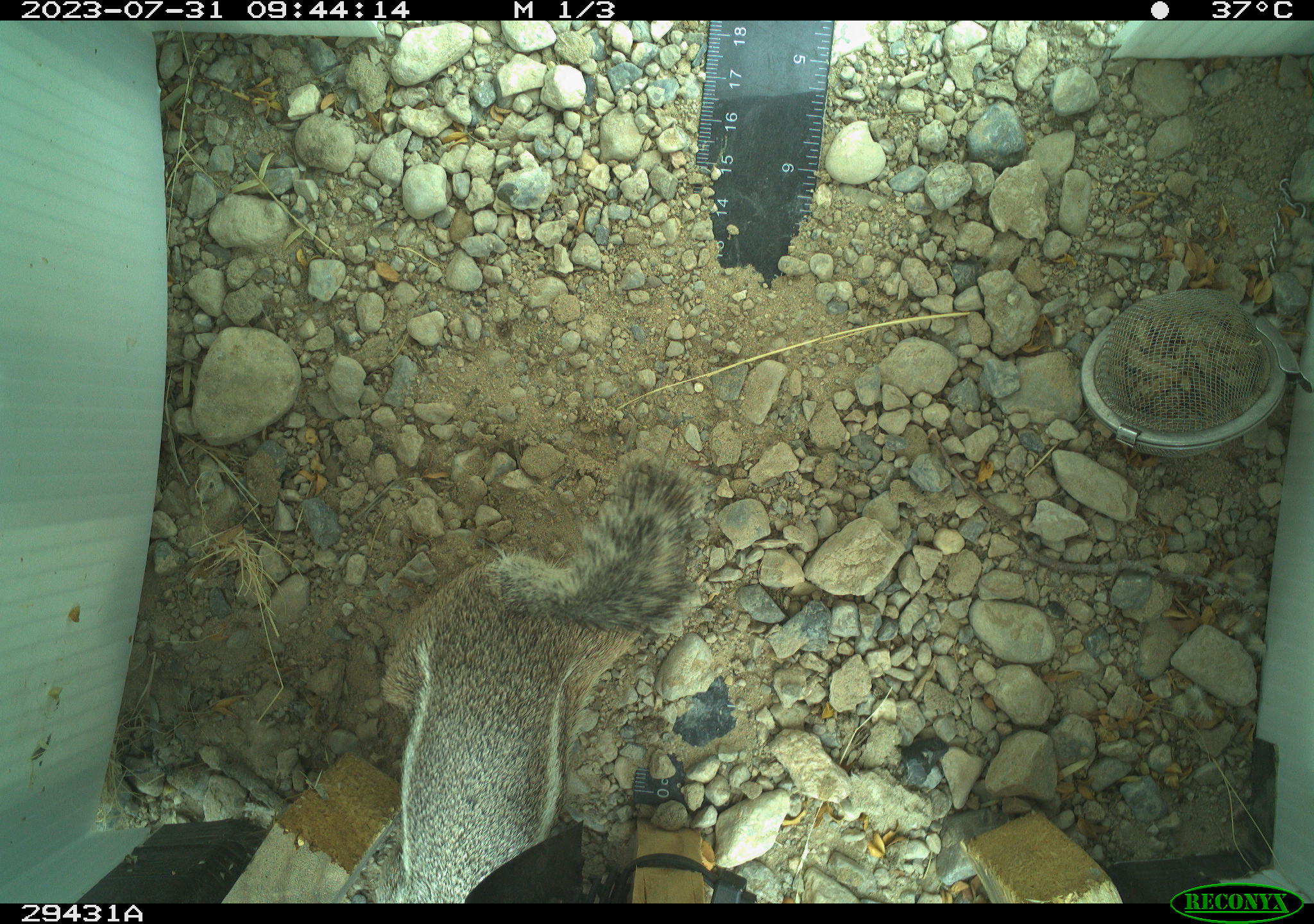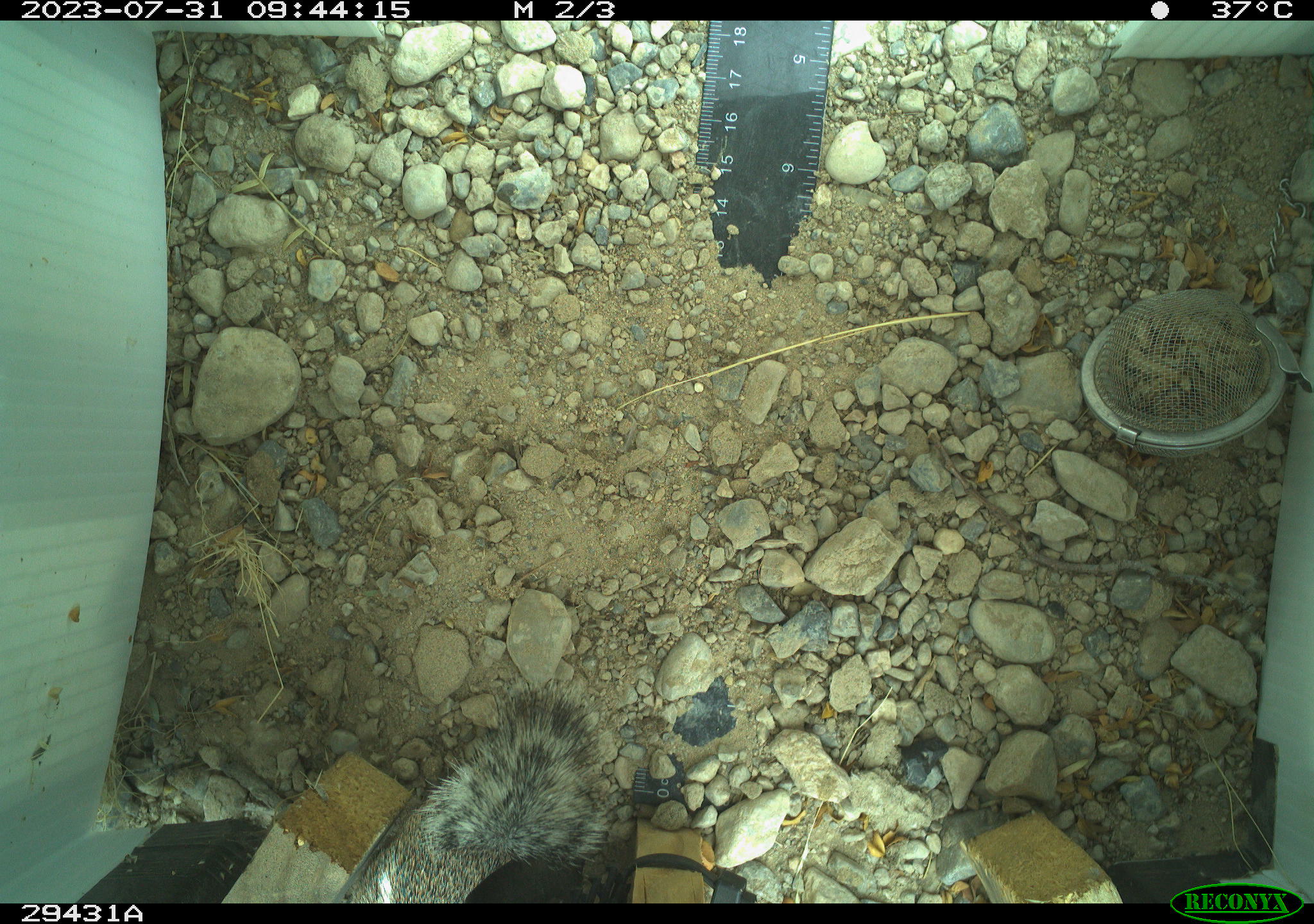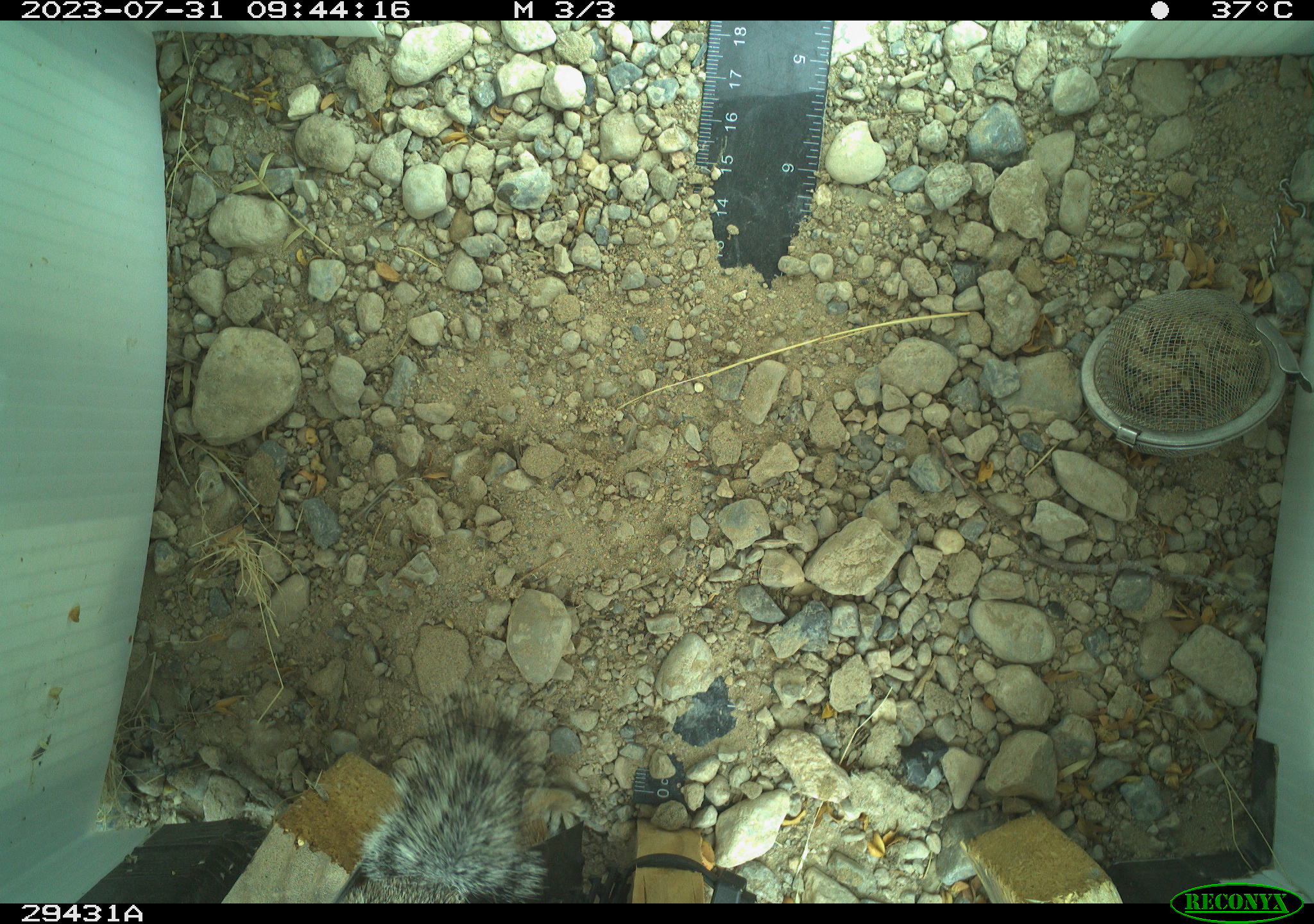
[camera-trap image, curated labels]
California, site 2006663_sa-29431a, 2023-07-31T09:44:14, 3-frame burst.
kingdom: Animalia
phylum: Chordata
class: Mammalia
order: Rodentia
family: Sciuridae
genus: Ammospermophilus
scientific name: Ammospermophilus leucurus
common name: white-tailed antelope squirrel